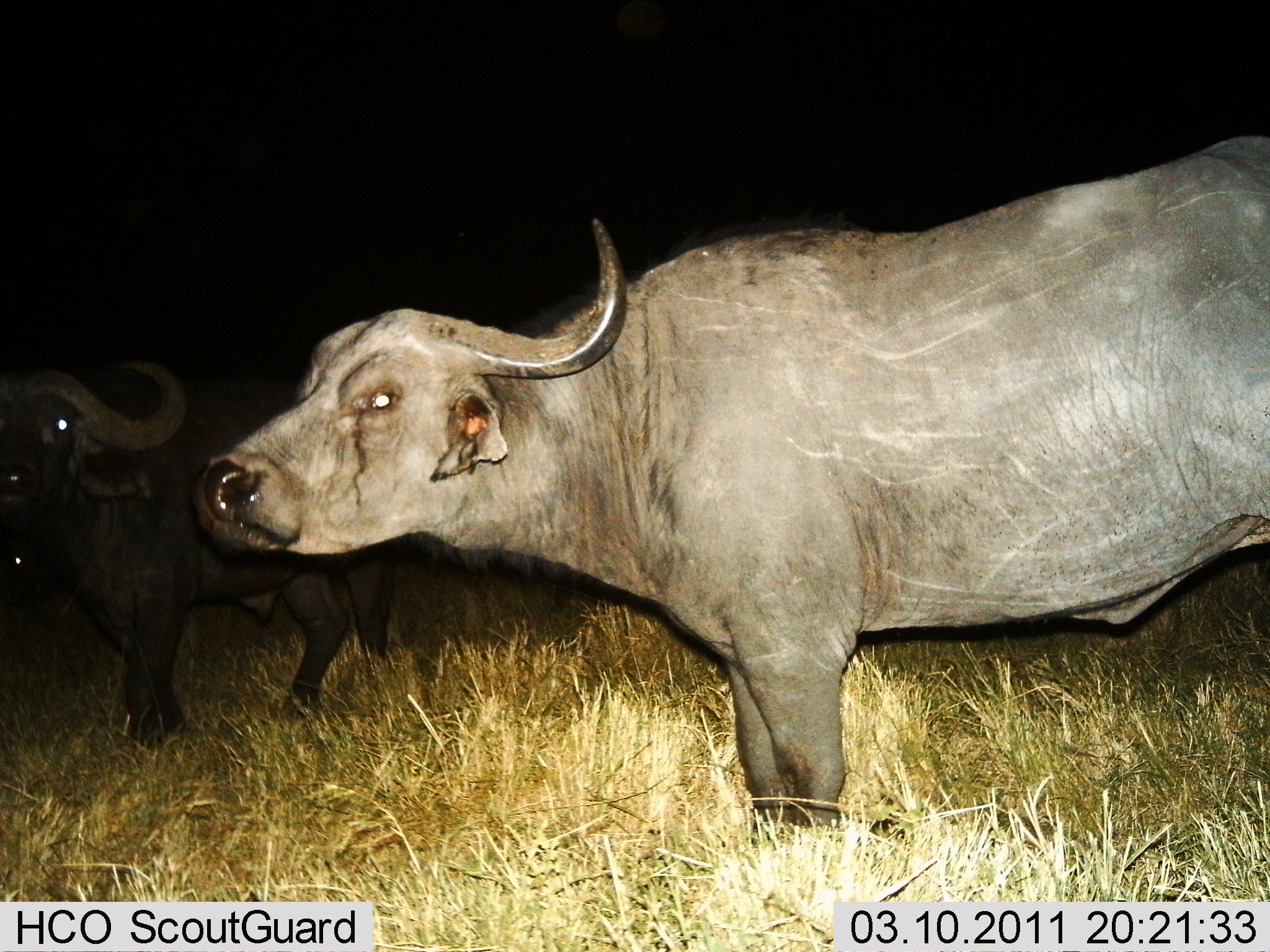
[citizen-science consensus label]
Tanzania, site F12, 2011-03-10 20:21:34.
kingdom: Animalia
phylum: Chordata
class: Mammalia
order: Artiodactyla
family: Bovidae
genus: Syncerus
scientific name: Syncerus caffer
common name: cape buffalo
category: buffalo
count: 2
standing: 92%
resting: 0%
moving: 8%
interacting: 0%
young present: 0%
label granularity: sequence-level